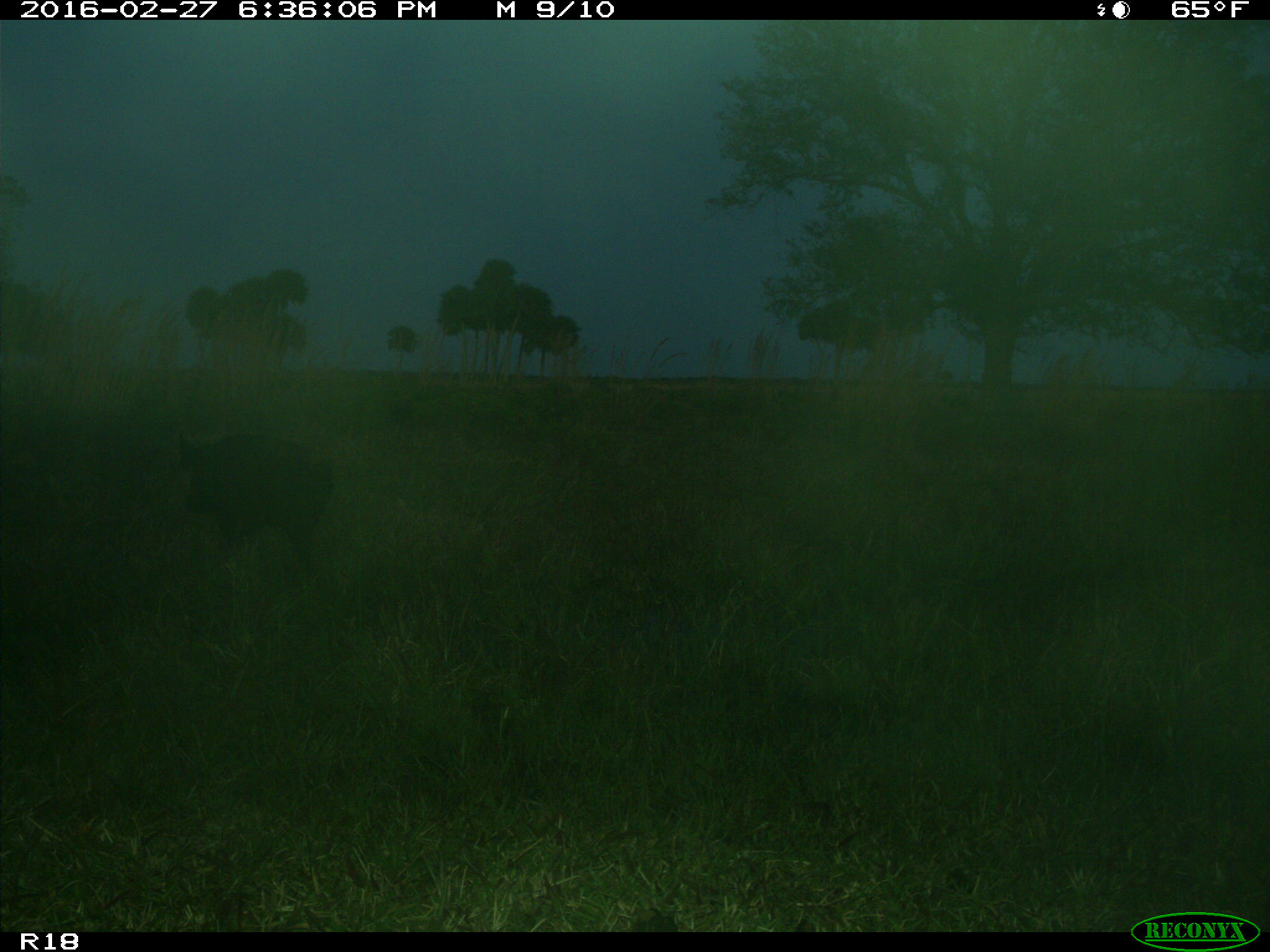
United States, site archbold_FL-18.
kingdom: Animalia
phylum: Chordata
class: Mammalia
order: Artiodactyla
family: Suidae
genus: Sus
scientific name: Sus scrofa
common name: wild boar